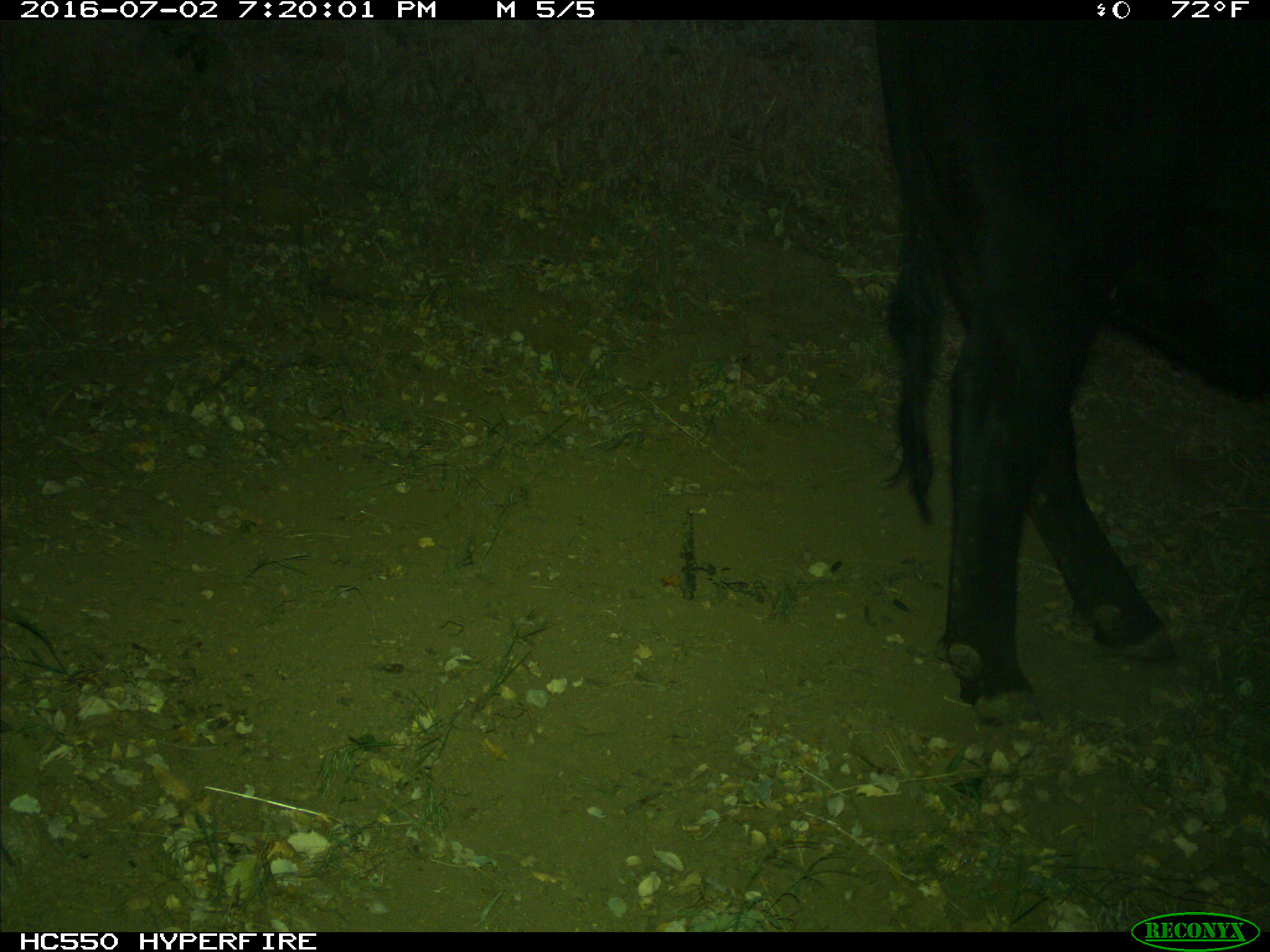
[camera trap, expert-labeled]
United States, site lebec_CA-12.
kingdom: Animalia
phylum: Chordata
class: Mammalia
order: Artiodactyla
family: Bovidae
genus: Bos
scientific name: Bos taurus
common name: domestic cow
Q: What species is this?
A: Bos taurus (domestic cow).